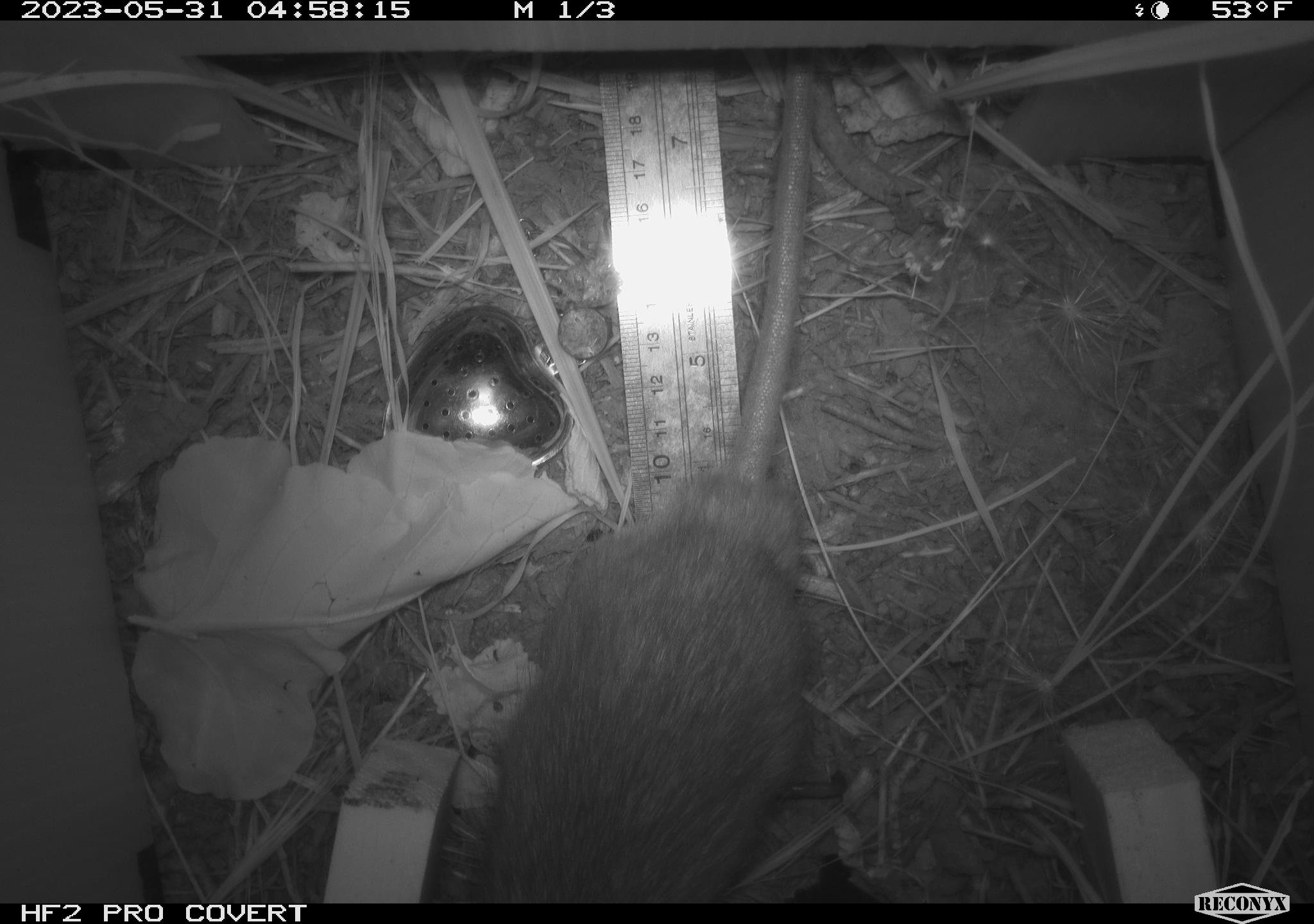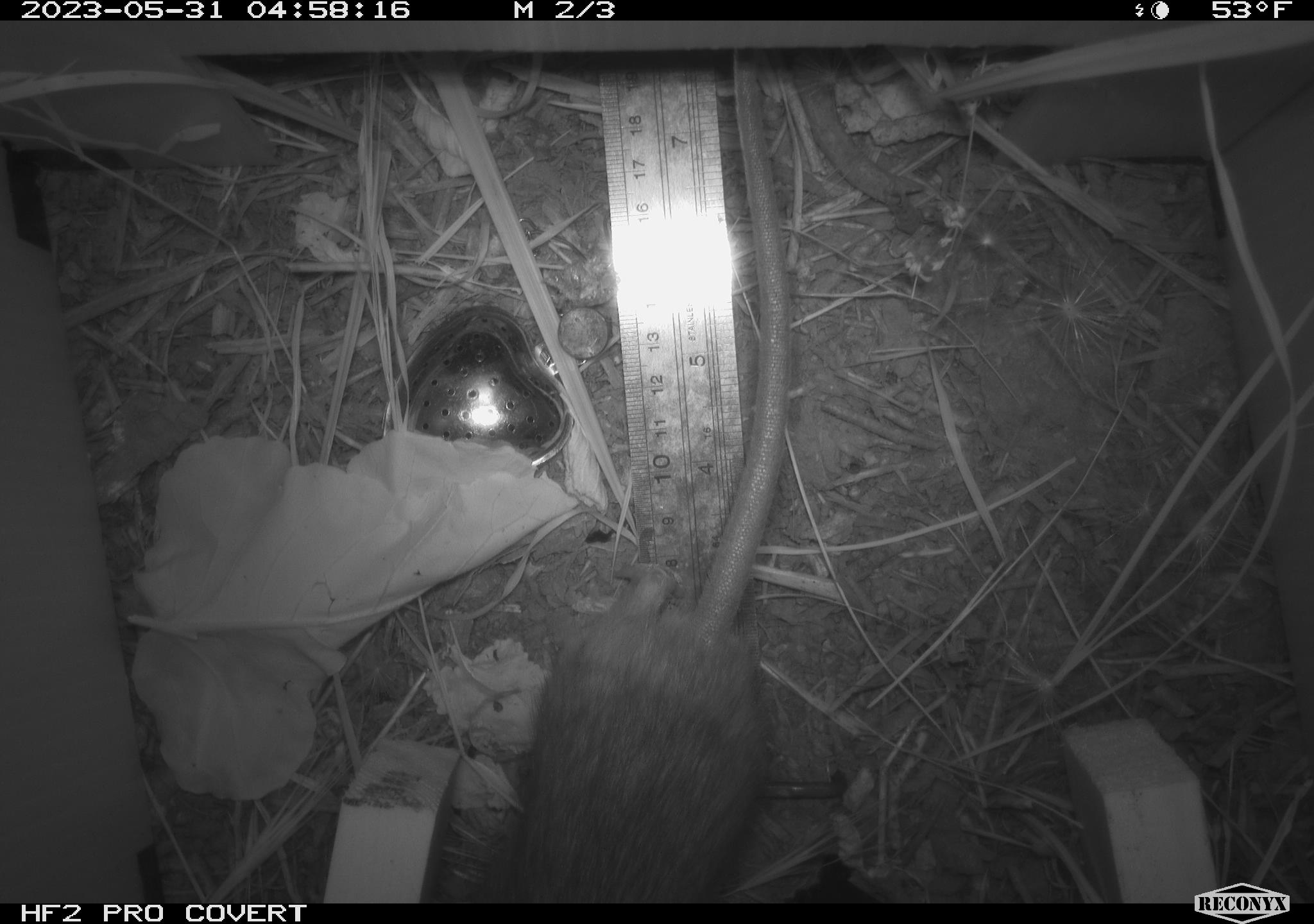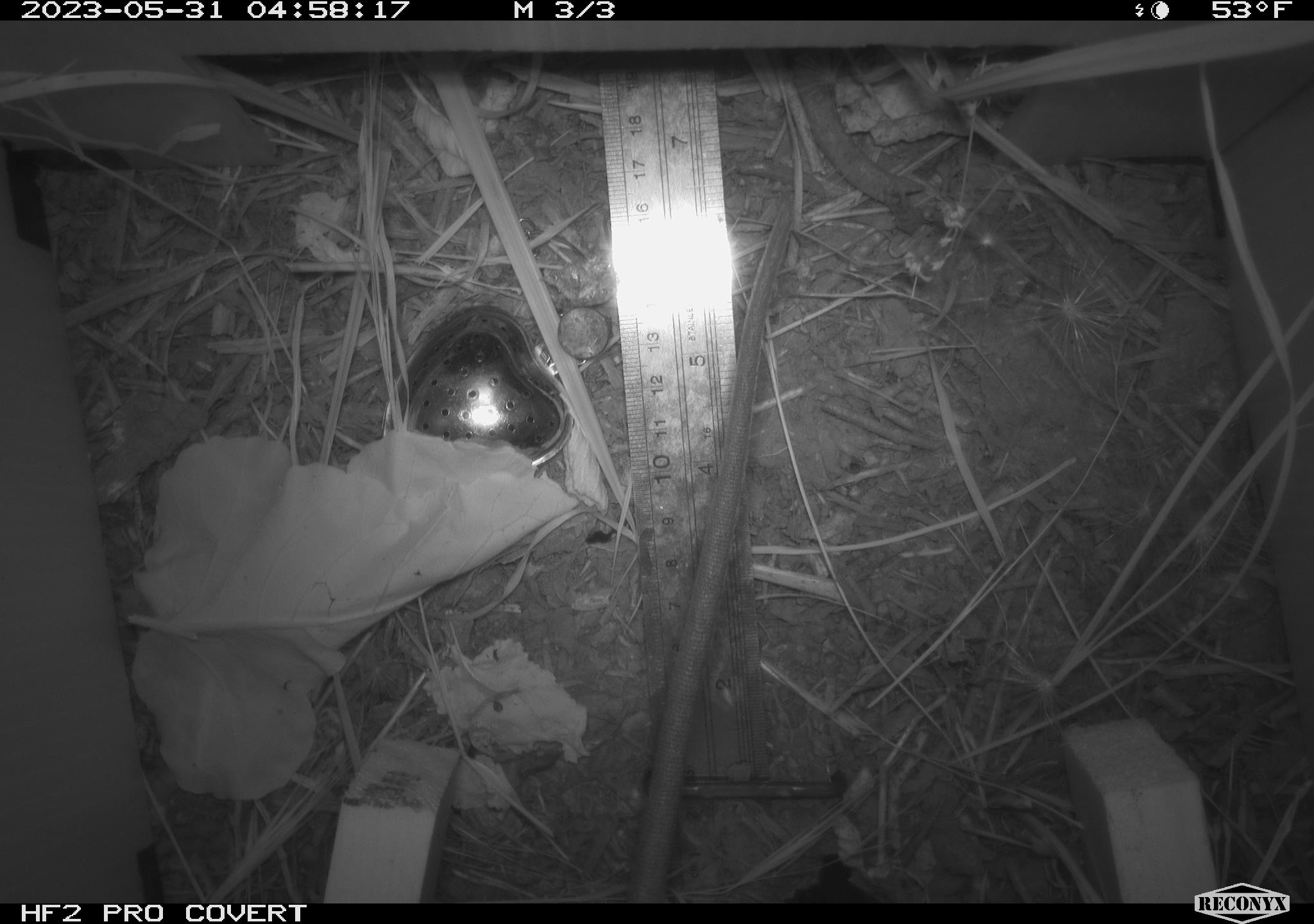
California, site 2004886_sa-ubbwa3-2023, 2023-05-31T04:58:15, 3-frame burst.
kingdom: Animalia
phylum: Chordata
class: Mammalia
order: Rodentia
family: Muridae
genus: Rattus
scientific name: Rattus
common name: rat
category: rattus species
Rattus species (rat) (Rattus).